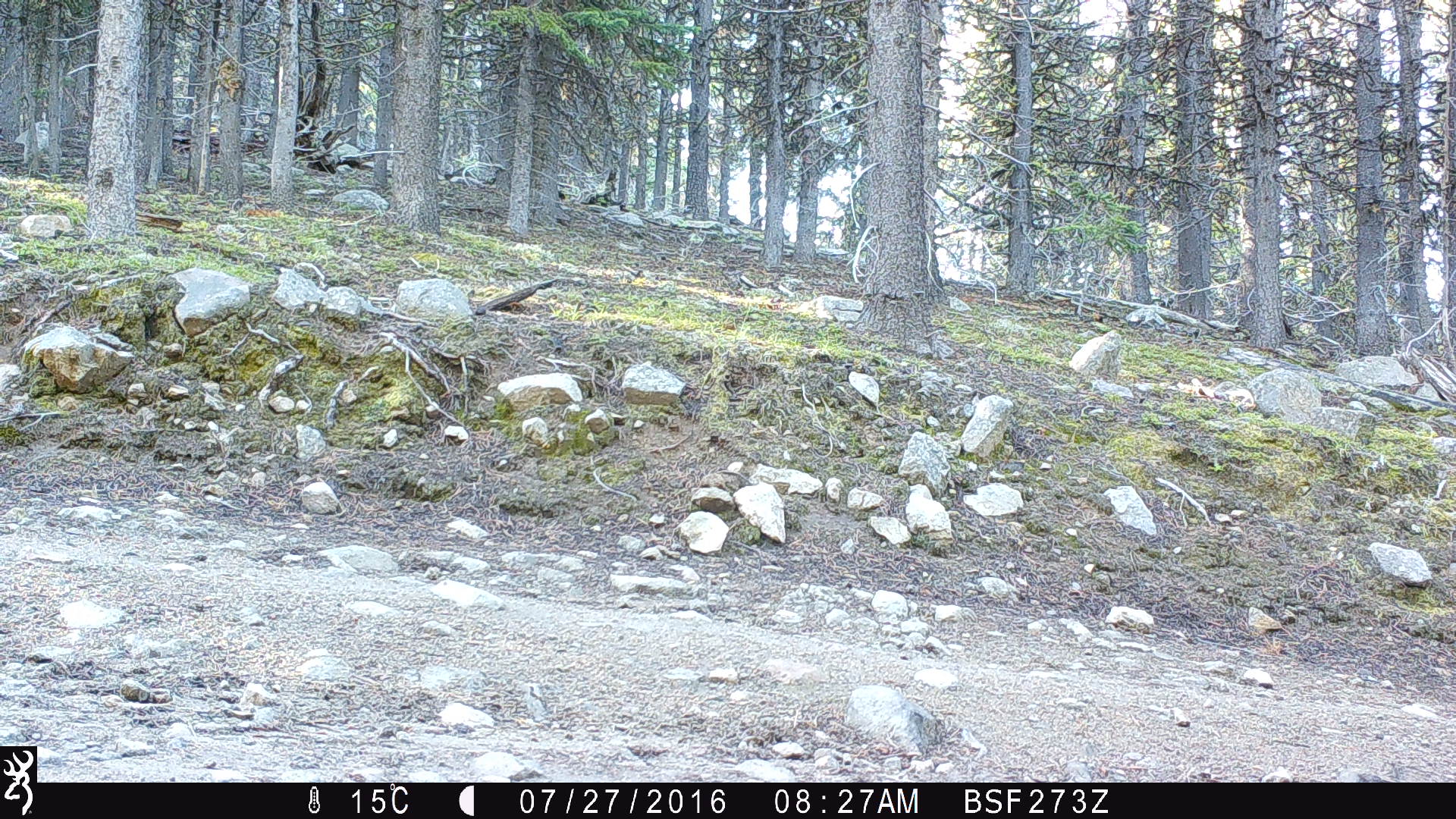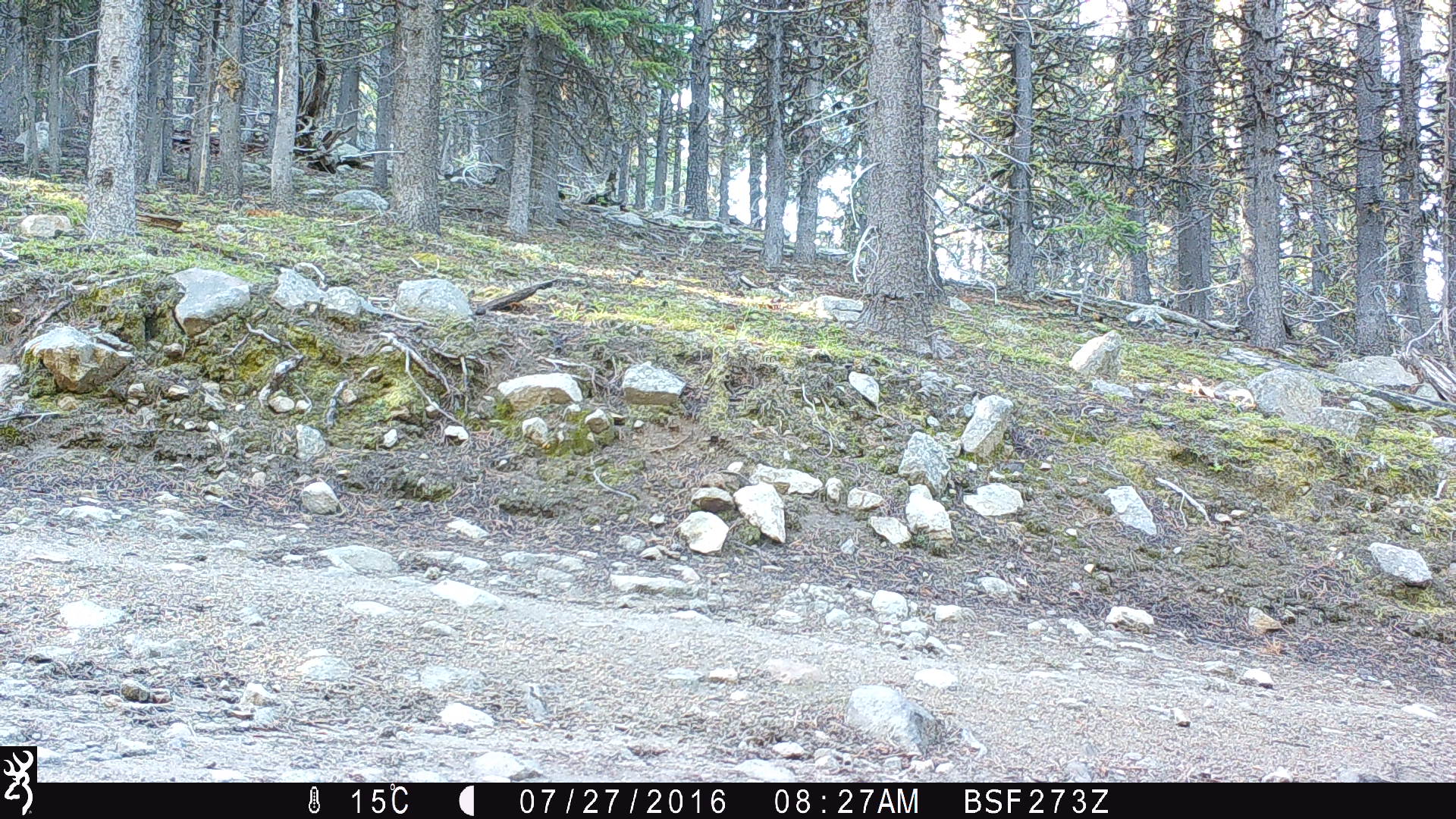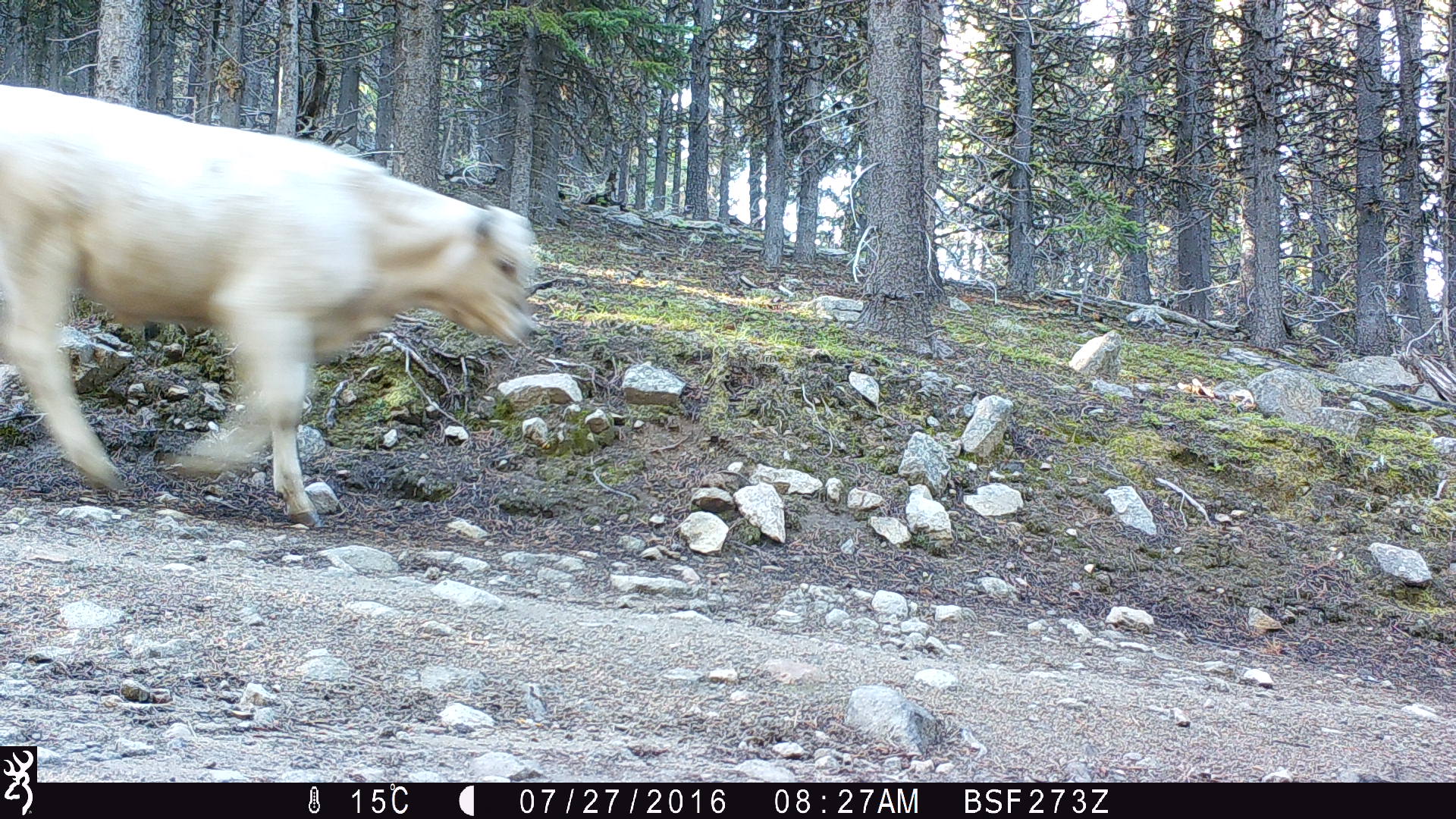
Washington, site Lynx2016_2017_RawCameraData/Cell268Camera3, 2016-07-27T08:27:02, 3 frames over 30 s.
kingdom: Animalia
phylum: Chordata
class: Mammalia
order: Artiodactyla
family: Bovidae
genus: Bos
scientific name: Bos taurus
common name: domestic cattle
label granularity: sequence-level